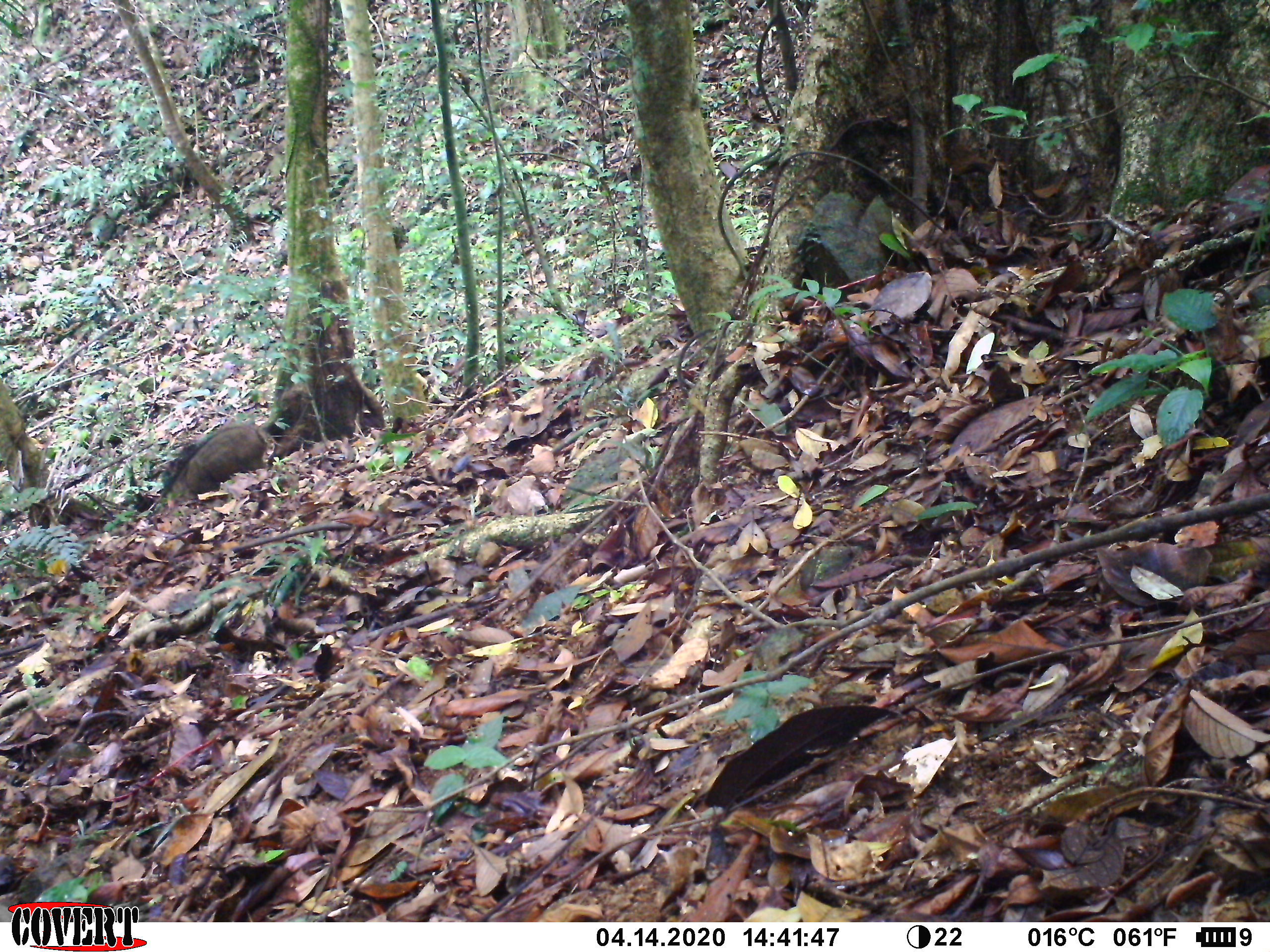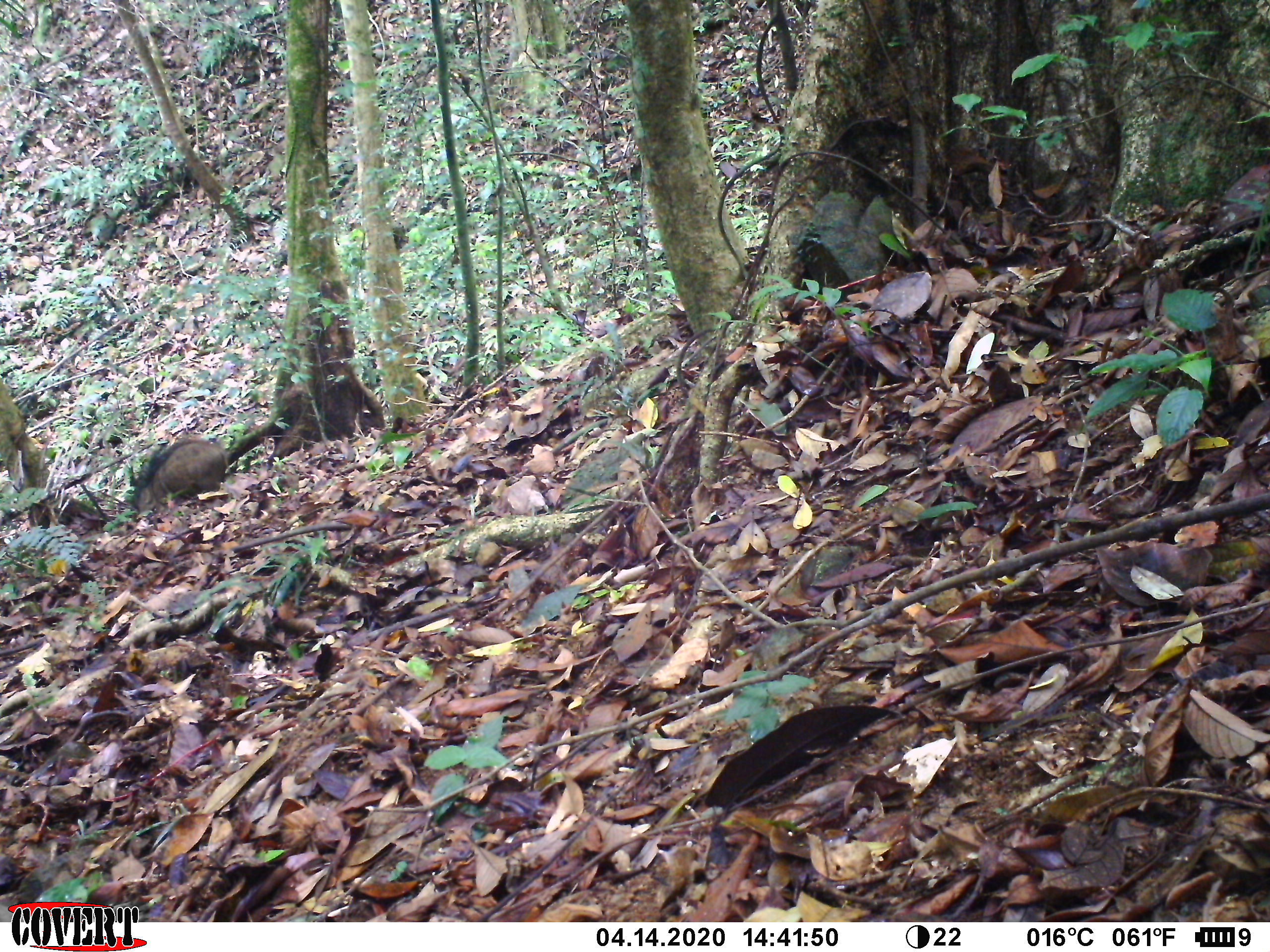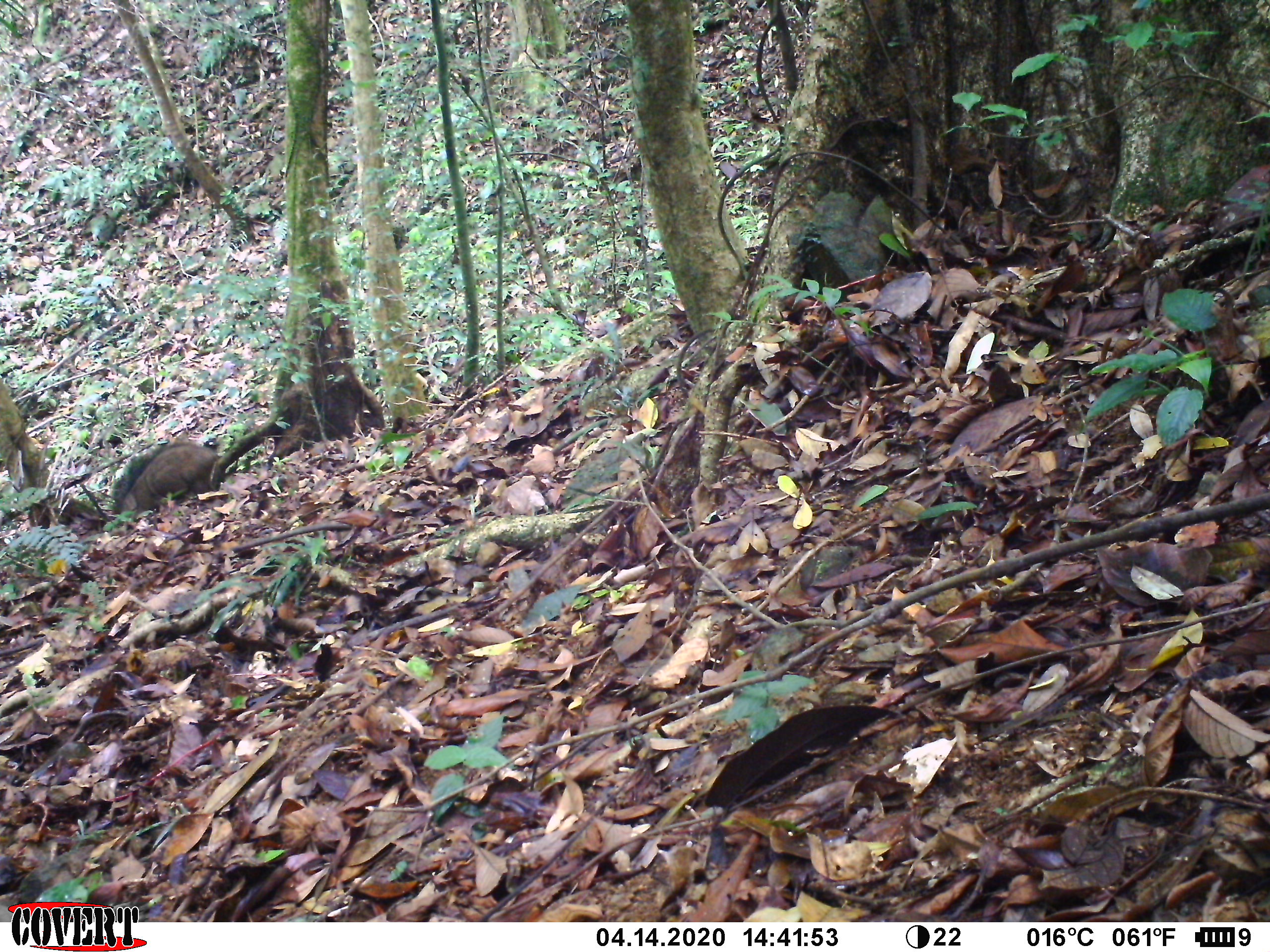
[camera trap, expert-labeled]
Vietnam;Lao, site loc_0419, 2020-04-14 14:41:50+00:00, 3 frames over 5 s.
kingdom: Animalia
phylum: Chordata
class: Mammalia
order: Artiodactyla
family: Suidae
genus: Sus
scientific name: Sus scrofa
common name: eurasian wild pig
Eurasian wild pig (Sus scrofa). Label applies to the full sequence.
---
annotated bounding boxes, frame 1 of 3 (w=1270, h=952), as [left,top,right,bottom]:
eurasian wild pig: [162,424,270,509]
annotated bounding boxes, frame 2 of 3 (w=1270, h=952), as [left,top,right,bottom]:
eurasian wild pig: [132,438,229,514]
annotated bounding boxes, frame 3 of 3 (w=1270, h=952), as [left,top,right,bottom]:
eurasian wild pig: [110,440,221,518]